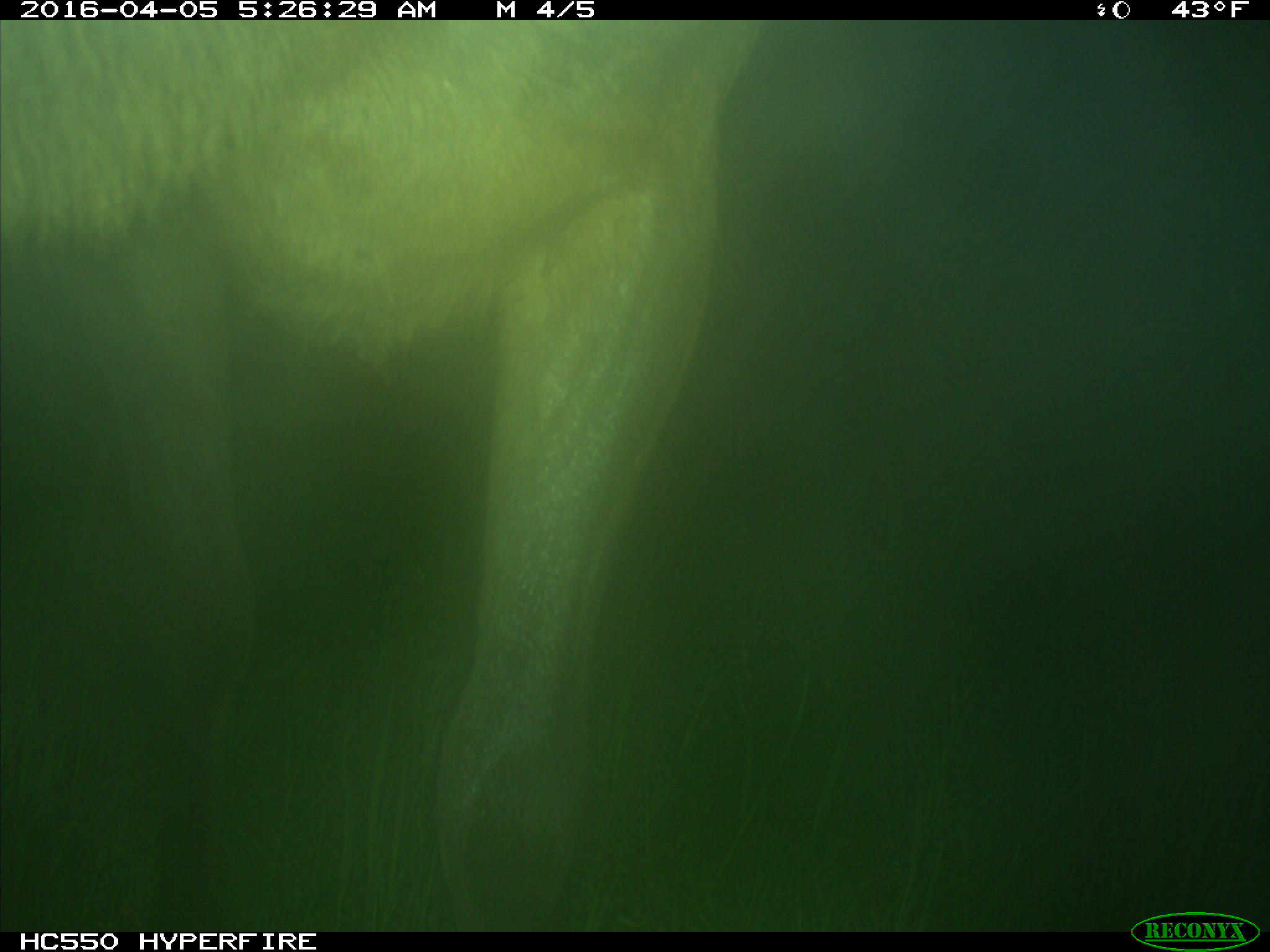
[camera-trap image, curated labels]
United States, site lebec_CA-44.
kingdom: Animalia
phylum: Chordata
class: Mammalia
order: Artiodactyla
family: Cervidae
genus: Cervus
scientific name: Cervus canadensis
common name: elk